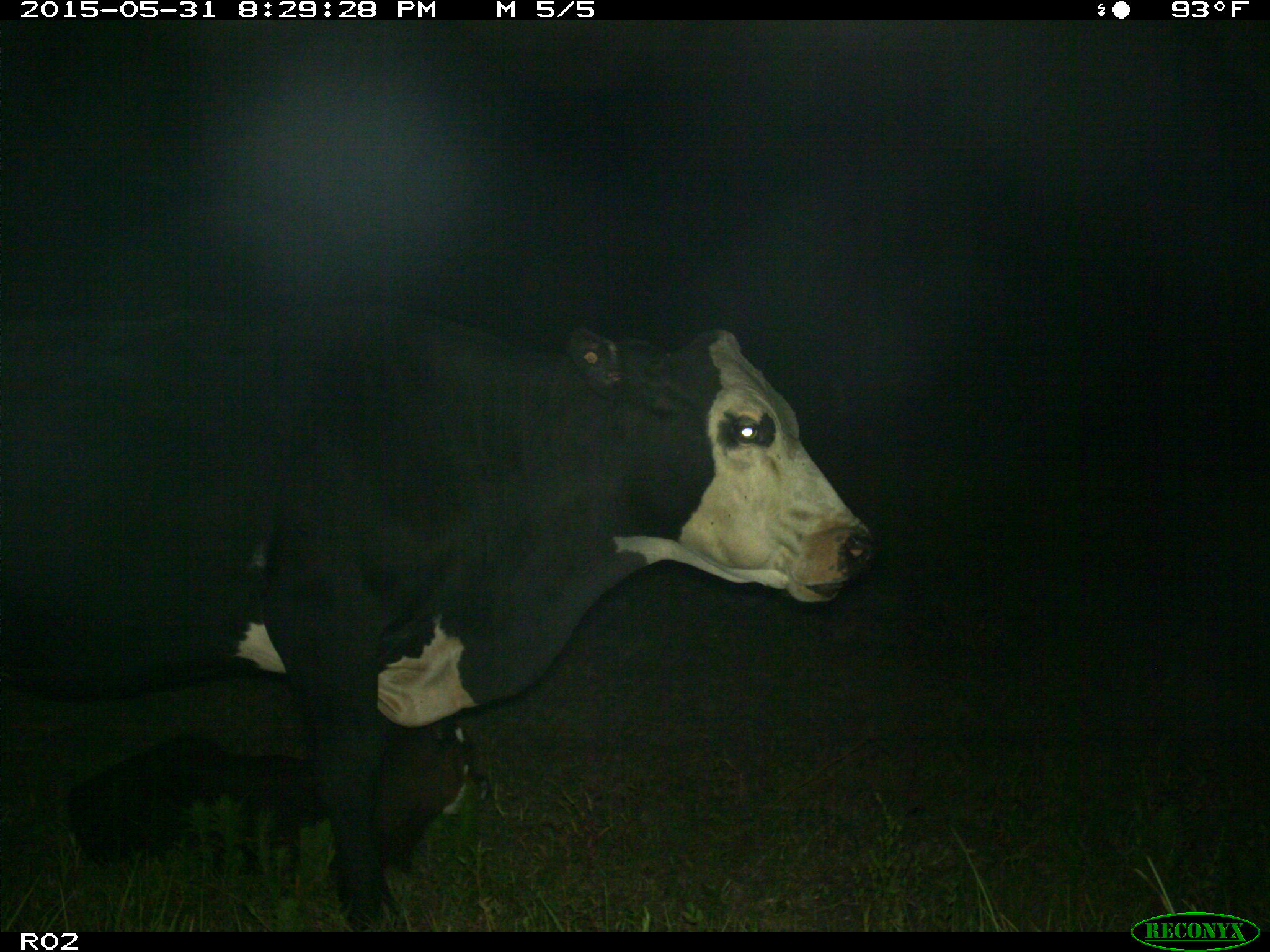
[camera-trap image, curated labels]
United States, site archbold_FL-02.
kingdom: Animalia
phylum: Chordata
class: Mammalia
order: Artiodactyla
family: Bovidae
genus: Bos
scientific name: Bos taurus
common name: domestic cow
Bos taurus (domestic cow).